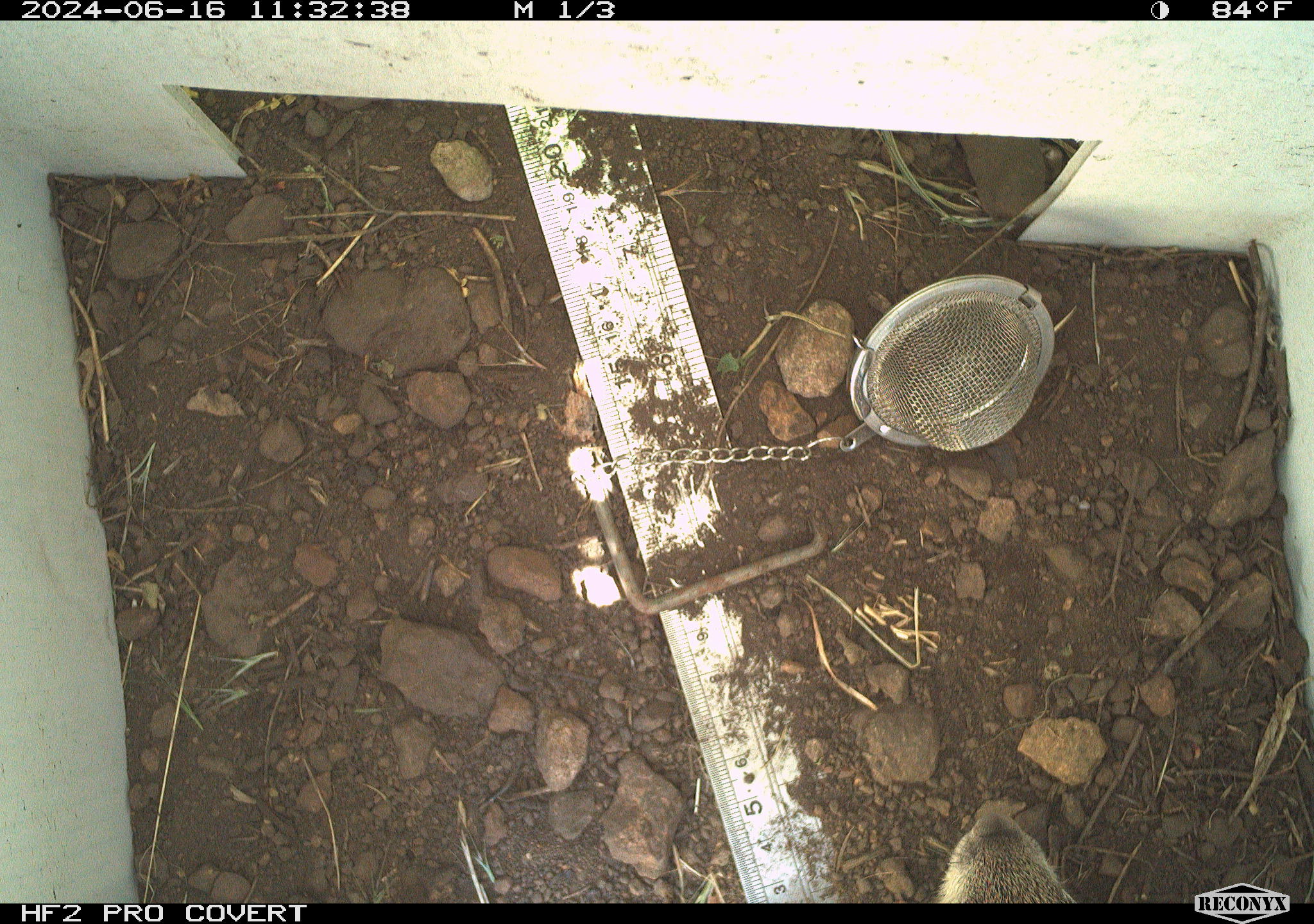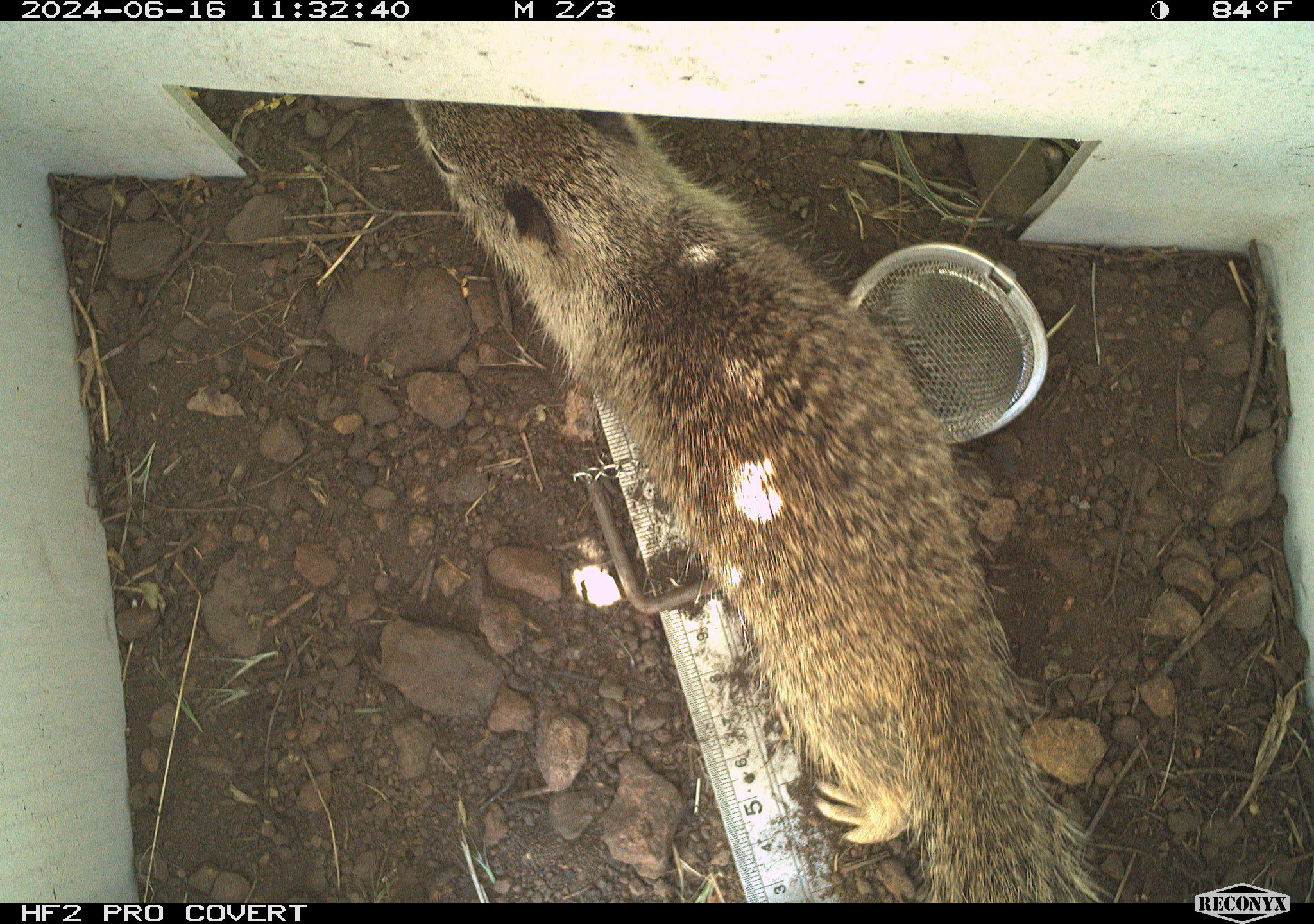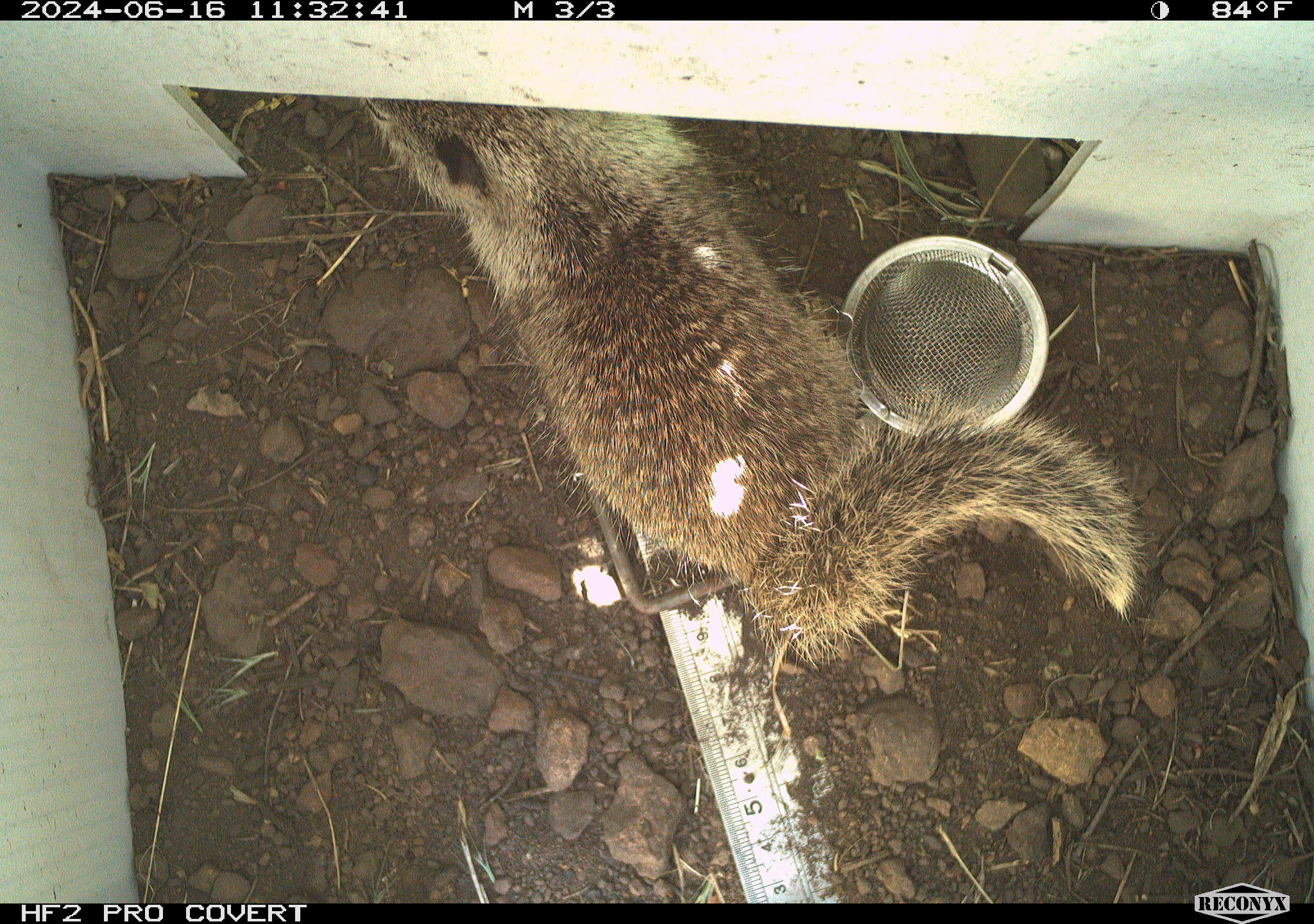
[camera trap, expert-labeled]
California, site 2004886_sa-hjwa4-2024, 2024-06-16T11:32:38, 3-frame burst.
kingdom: Animalia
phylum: Chordata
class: Mammalia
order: Rodentia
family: Sciuridae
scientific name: Sciuridae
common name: squirrels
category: sciuridae family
Sciuridae family (squirrels) (Sciuridae).